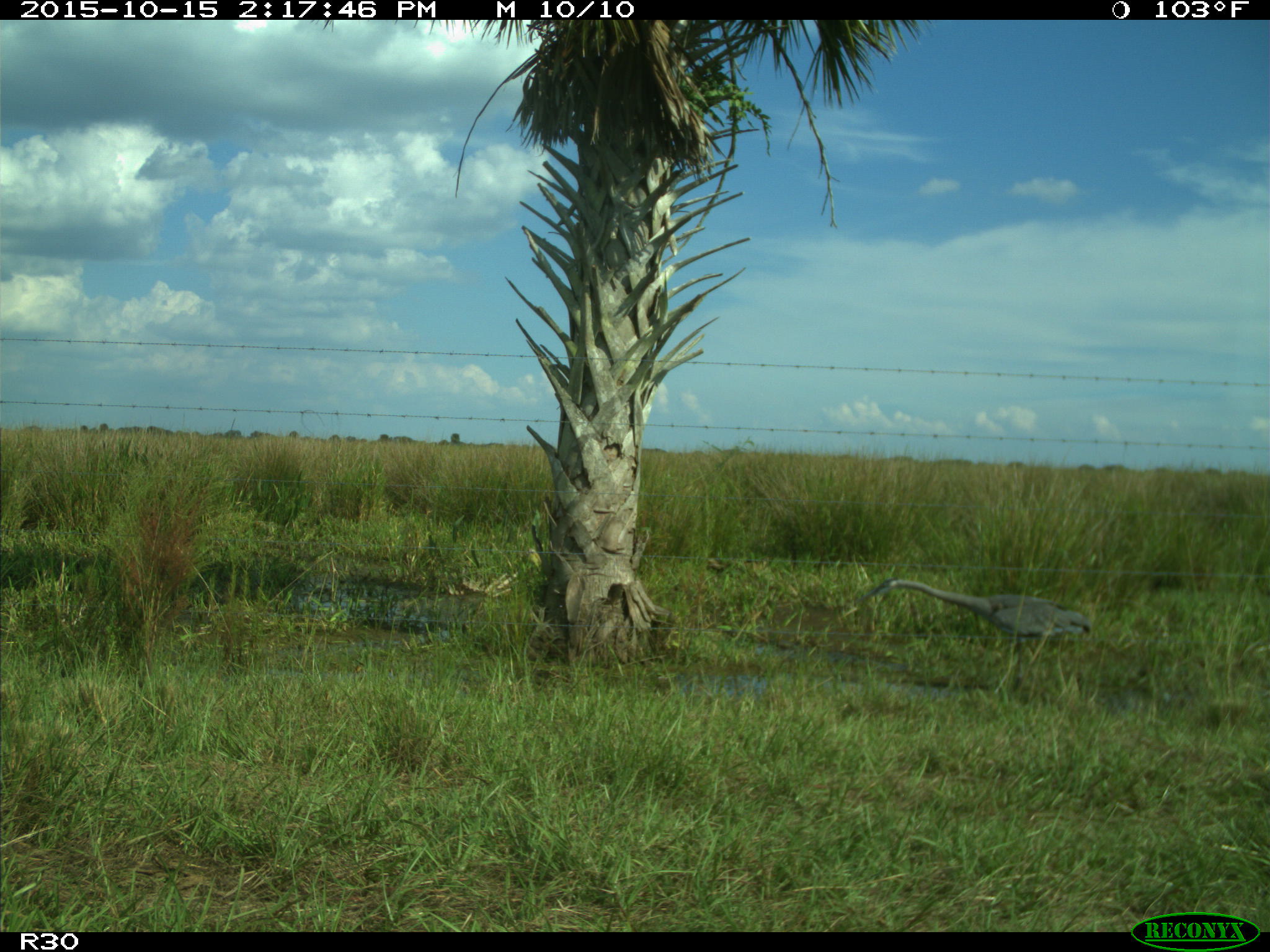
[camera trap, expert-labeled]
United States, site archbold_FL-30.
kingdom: Animalia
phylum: Chordata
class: Aves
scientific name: Aves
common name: birds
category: unidentified bird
Unidentified bird (birds) (Aves).